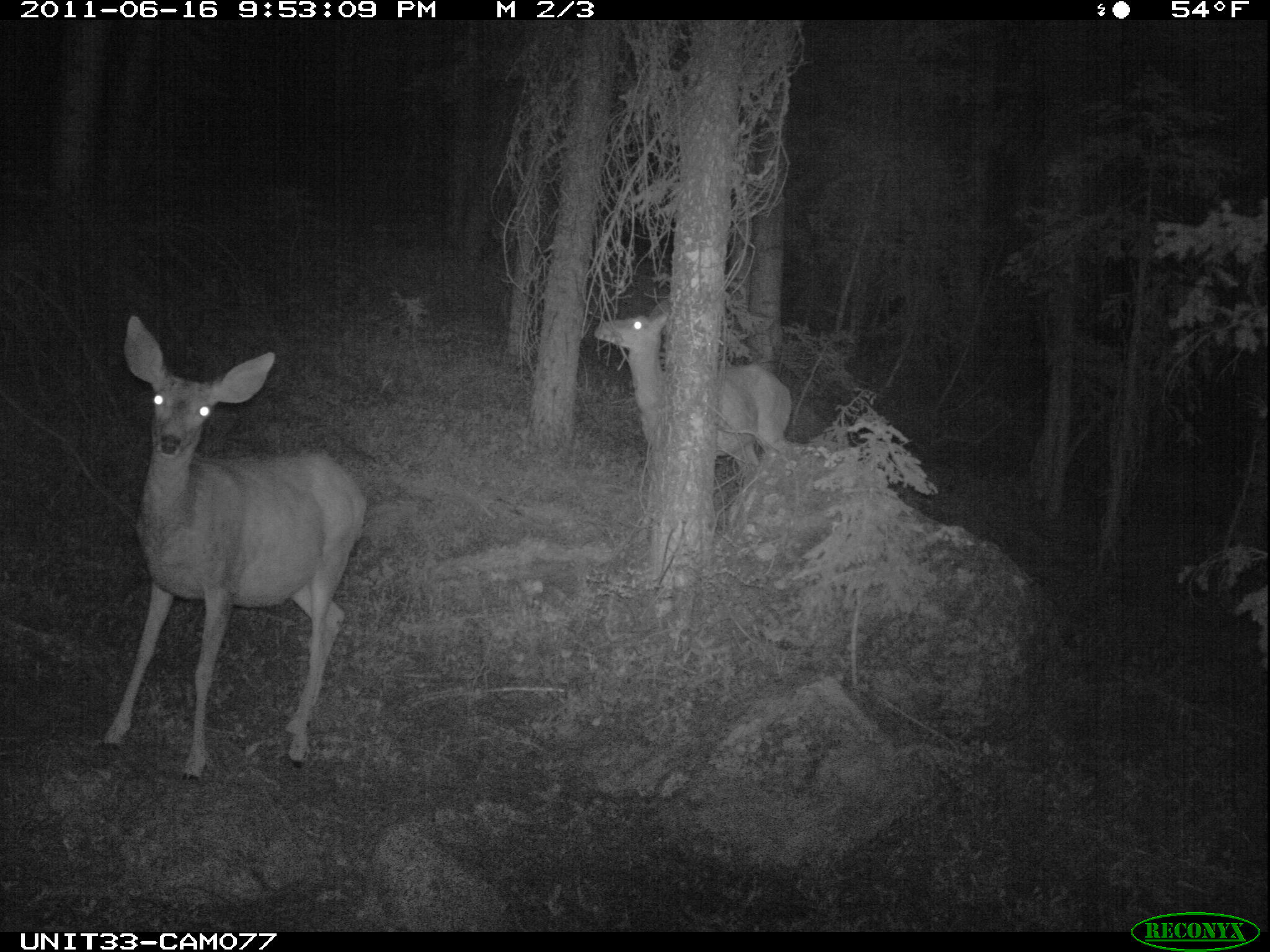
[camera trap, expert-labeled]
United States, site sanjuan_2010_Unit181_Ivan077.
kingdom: Animalia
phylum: Chordata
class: Mammalia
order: Artiodactyla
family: Cervidae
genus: Odocoileus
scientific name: Odocoileus hemionus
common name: mule deer